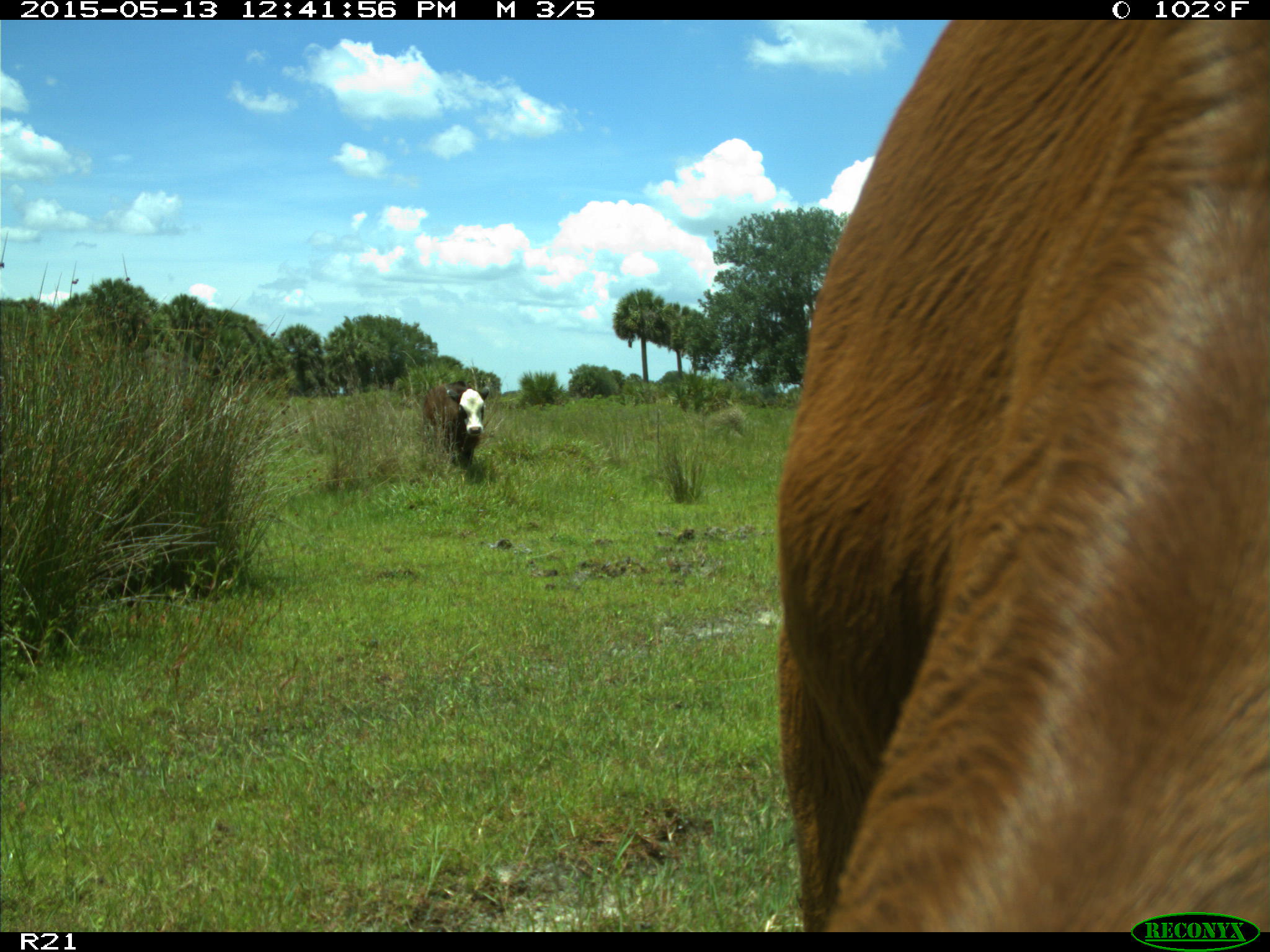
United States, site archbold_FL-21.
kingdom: Animalia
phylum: Chordata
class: Mammalia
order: Artiodactyla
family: Bovidae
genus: Bos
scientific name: Bos taurus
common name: domestic cow